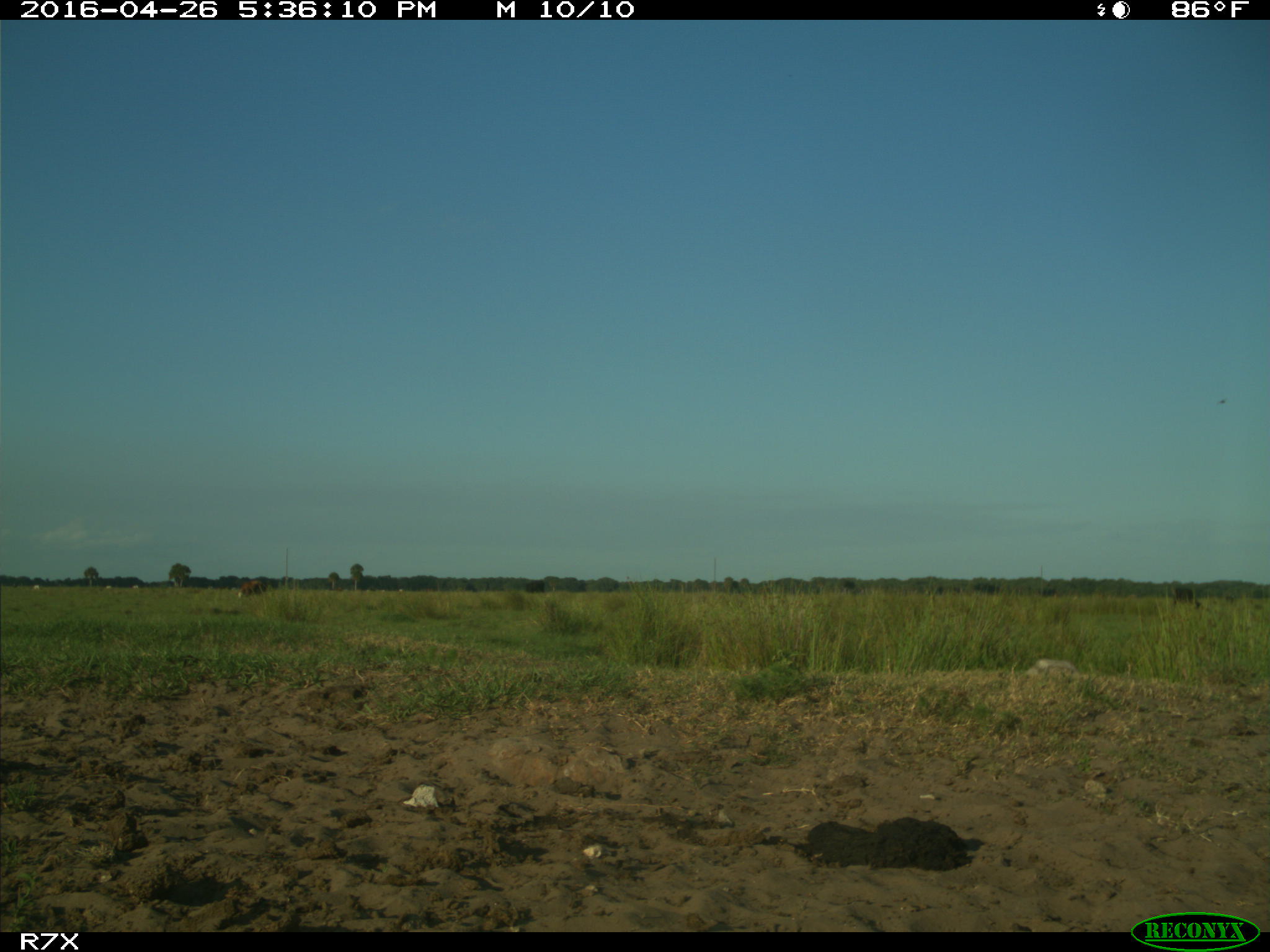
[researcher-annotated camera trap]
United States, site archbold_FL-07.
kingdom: Animalia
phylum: Chordata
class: Mammalia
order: Artiodactyla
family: Bovidae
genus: Bos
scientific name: Bos taurus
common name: domestic cow